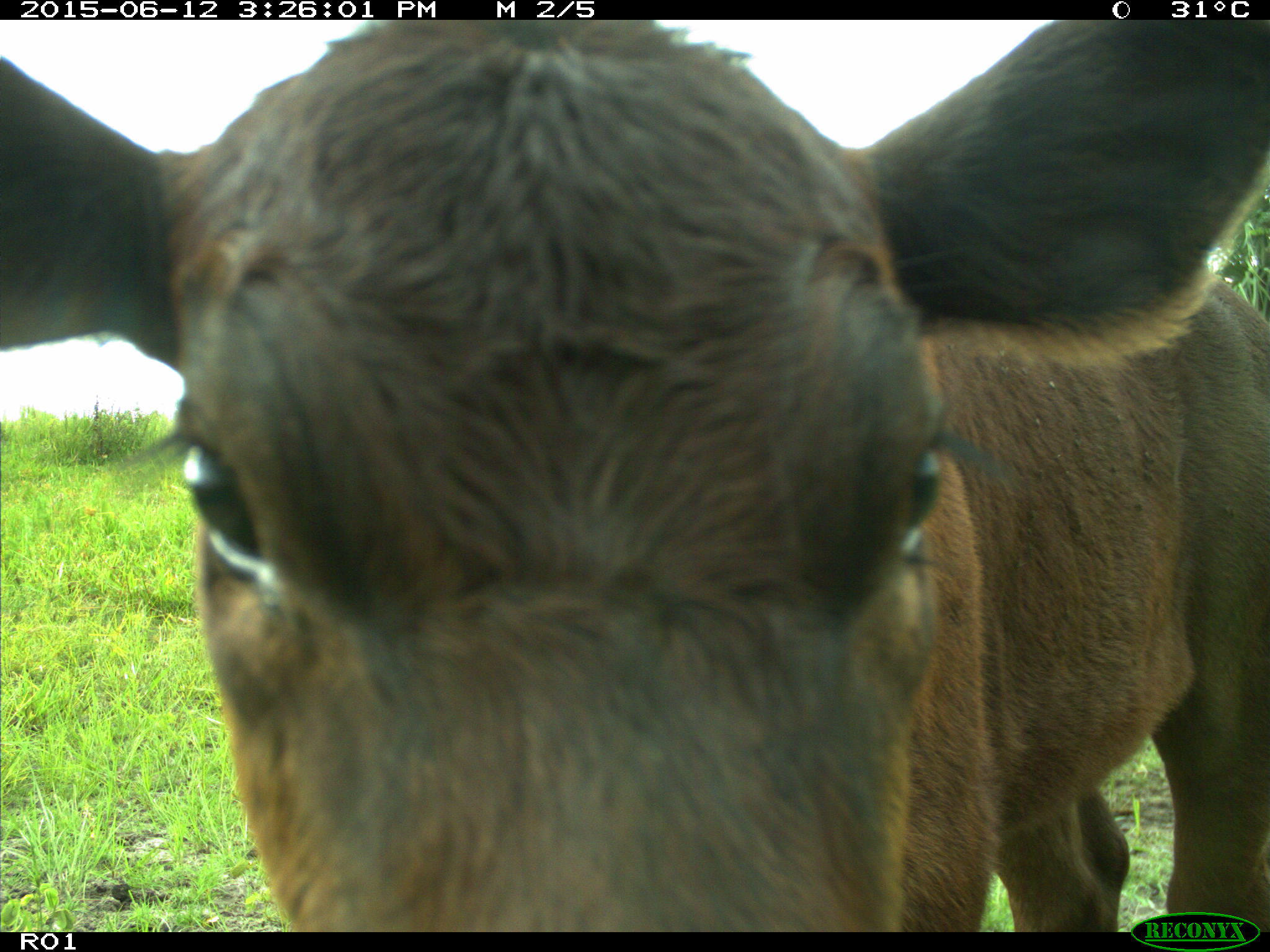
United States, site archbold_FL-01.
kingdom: Animalia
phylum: Chordata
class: Mammalia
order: Artiodactyla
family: Bovidae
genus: Bos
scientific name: Bos taurus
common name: domestic cow